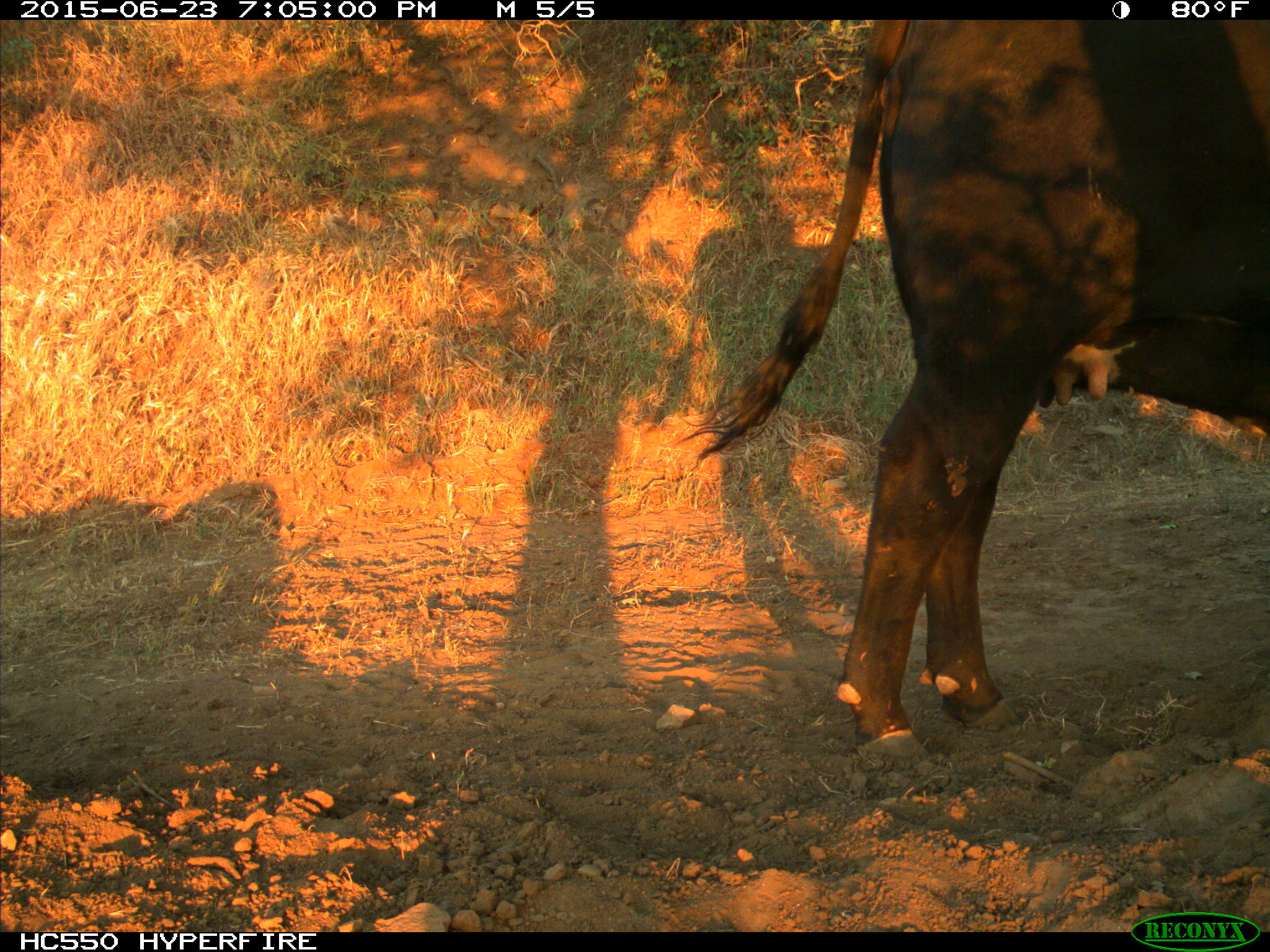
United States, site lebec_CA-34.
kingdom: Animalia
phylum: Chordata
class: Mammalia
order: Artiodactyla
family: Bovidae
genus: Bos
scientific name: Bos taurus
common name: domestic cow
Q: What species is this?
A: Bos taurus (domestic cow).